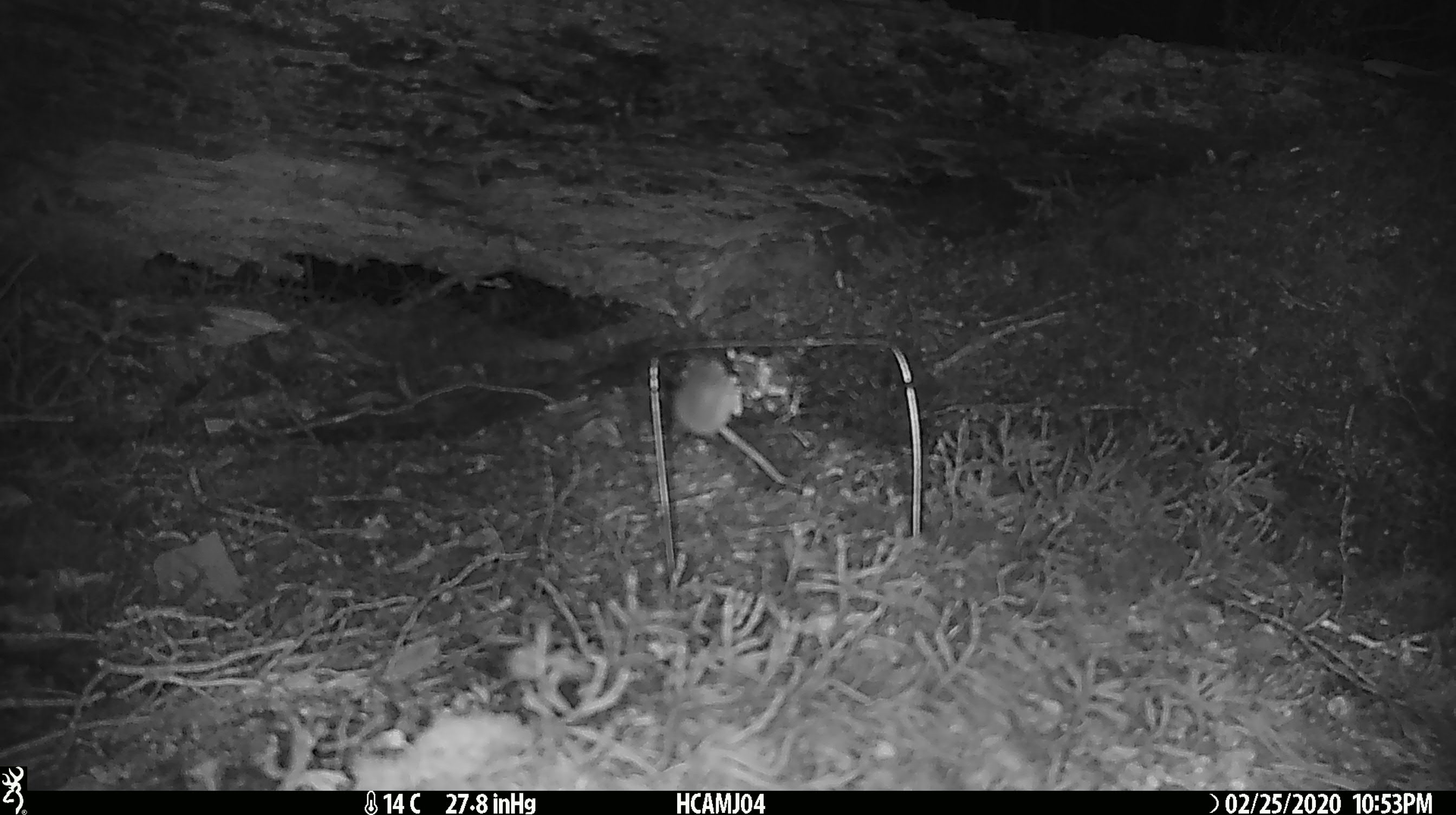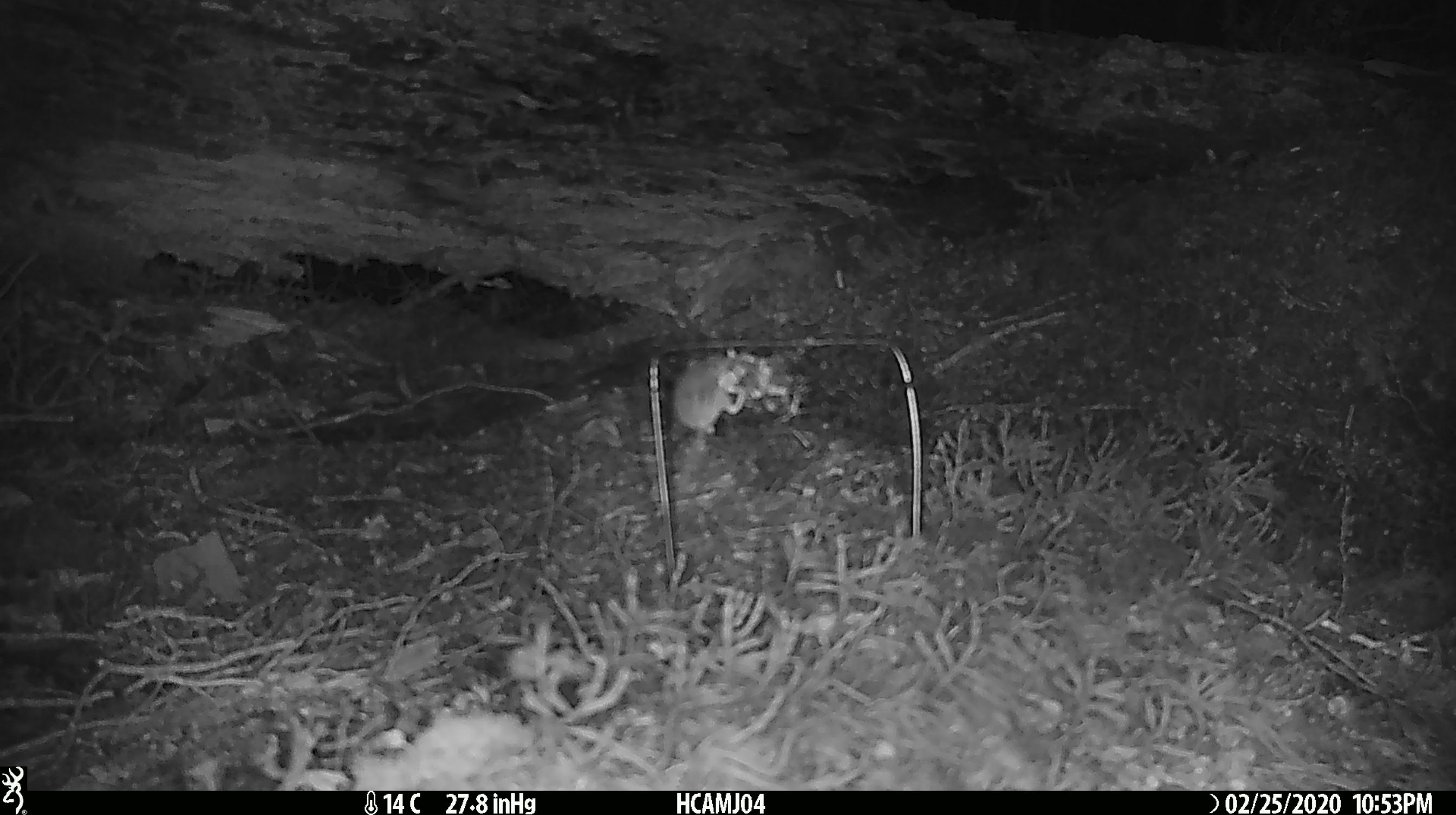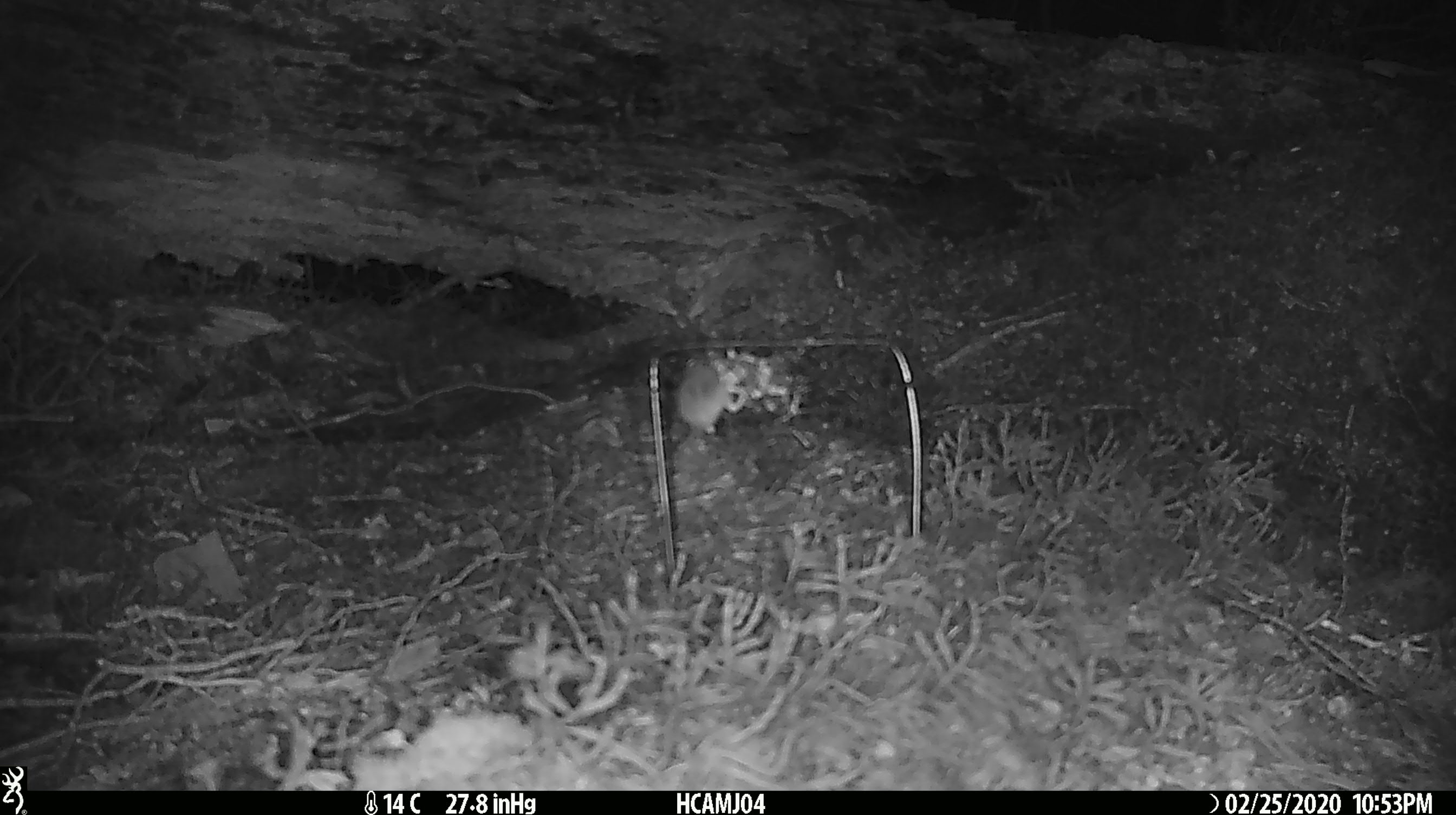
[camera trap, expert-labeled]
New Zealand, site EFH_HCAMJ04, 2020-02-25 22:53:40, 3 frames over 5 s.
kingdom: Animalia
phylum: Chordata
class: Mammalia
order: Rodentia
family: Muridae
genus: Mus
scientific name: Mus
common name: mouse